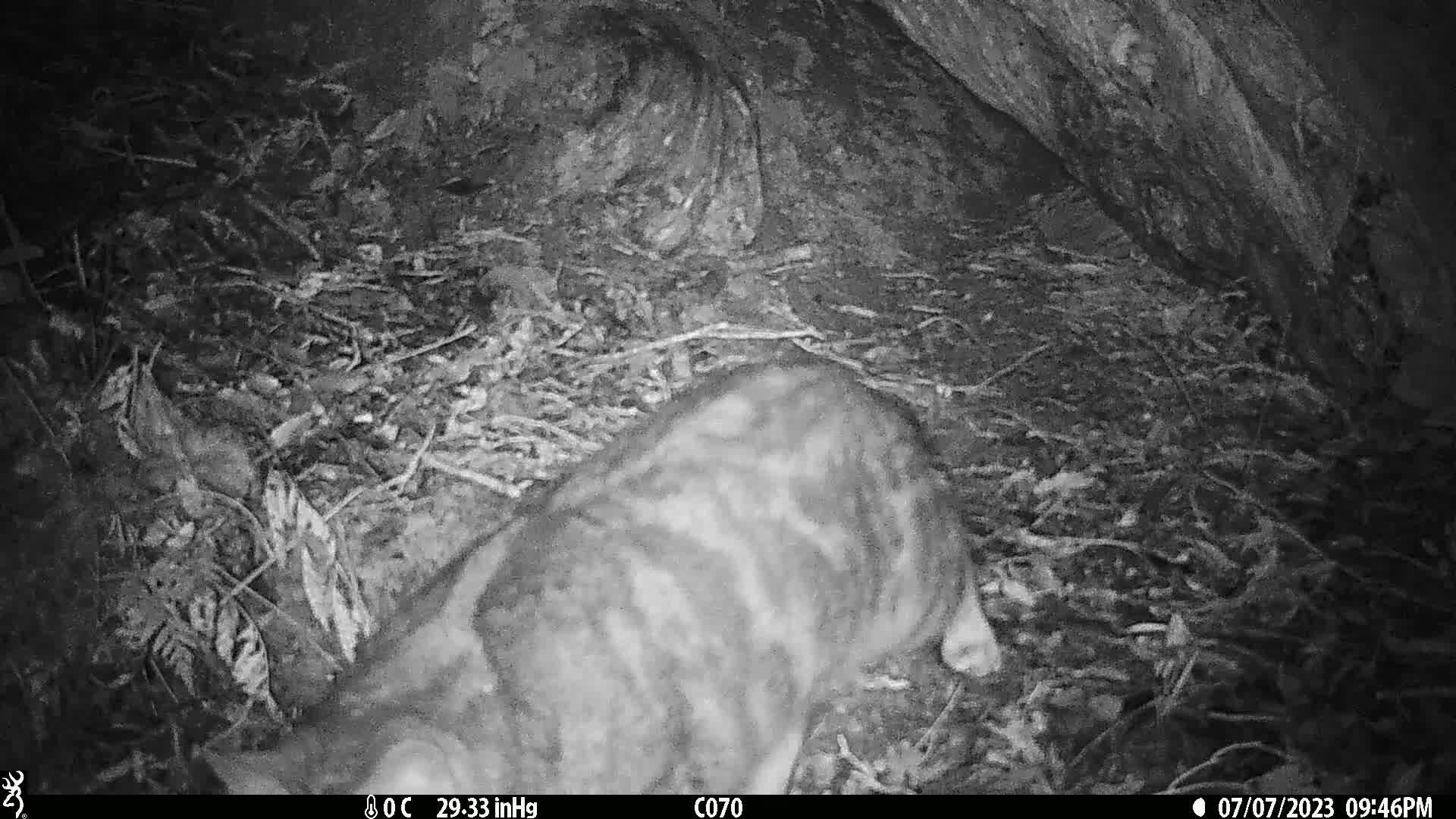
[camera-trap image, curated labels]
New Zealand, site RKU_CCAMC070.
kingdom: Animalia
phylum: Chordata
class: Mammalia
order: Carnivora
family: Felidae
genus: Felis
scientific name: Felis catus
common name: domestic cat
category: cat